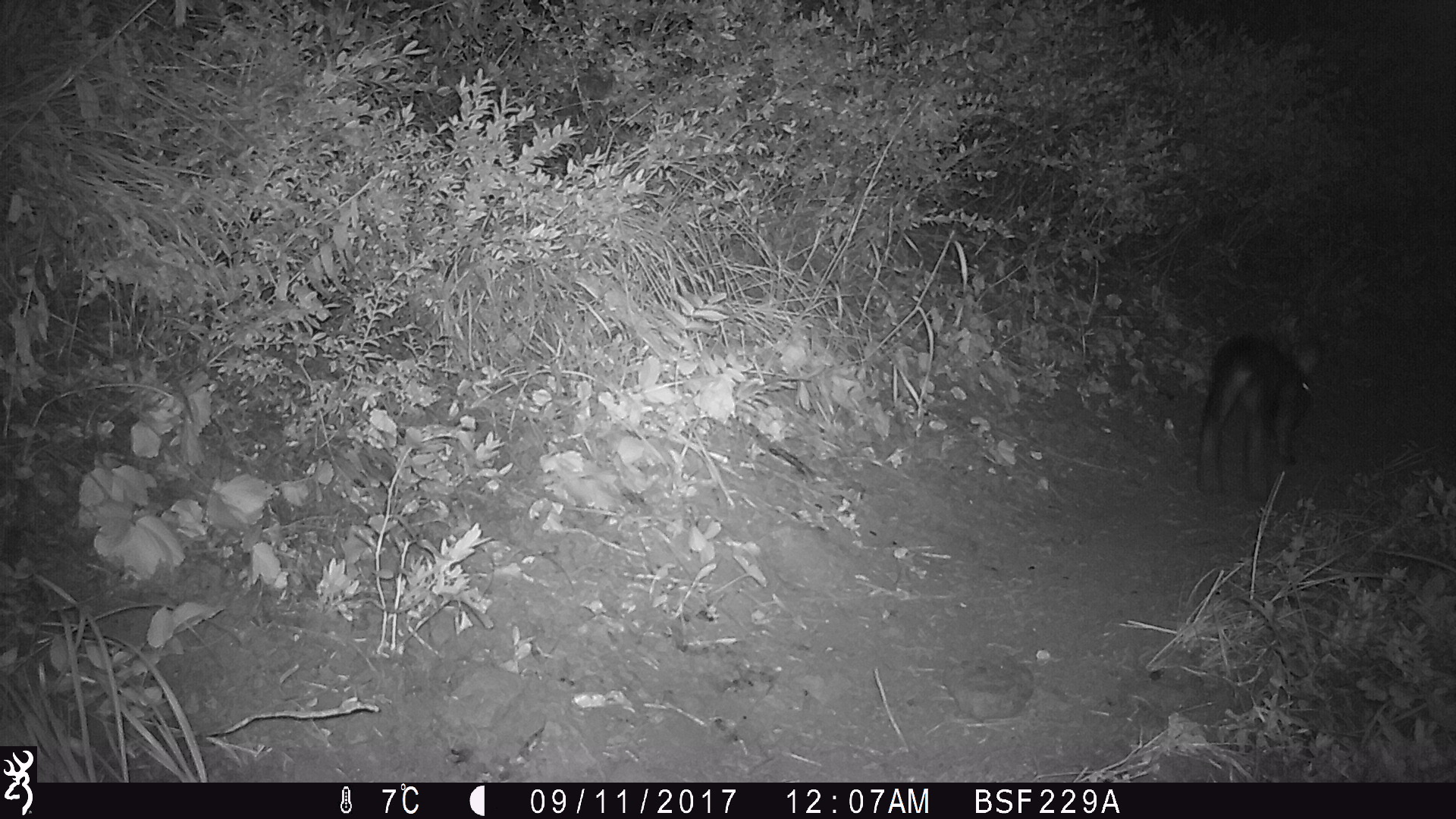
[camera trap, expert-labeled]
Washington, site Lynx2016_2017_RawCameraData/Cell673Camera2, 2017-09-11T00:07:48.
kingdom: Animalia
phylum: Chordata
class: Mammalia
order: Lagomorpha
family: Leporidae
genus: Lepus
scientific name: Lepus americanus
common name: snowshoe hare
Lepus americanus (snowshoe hare). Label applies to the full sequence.